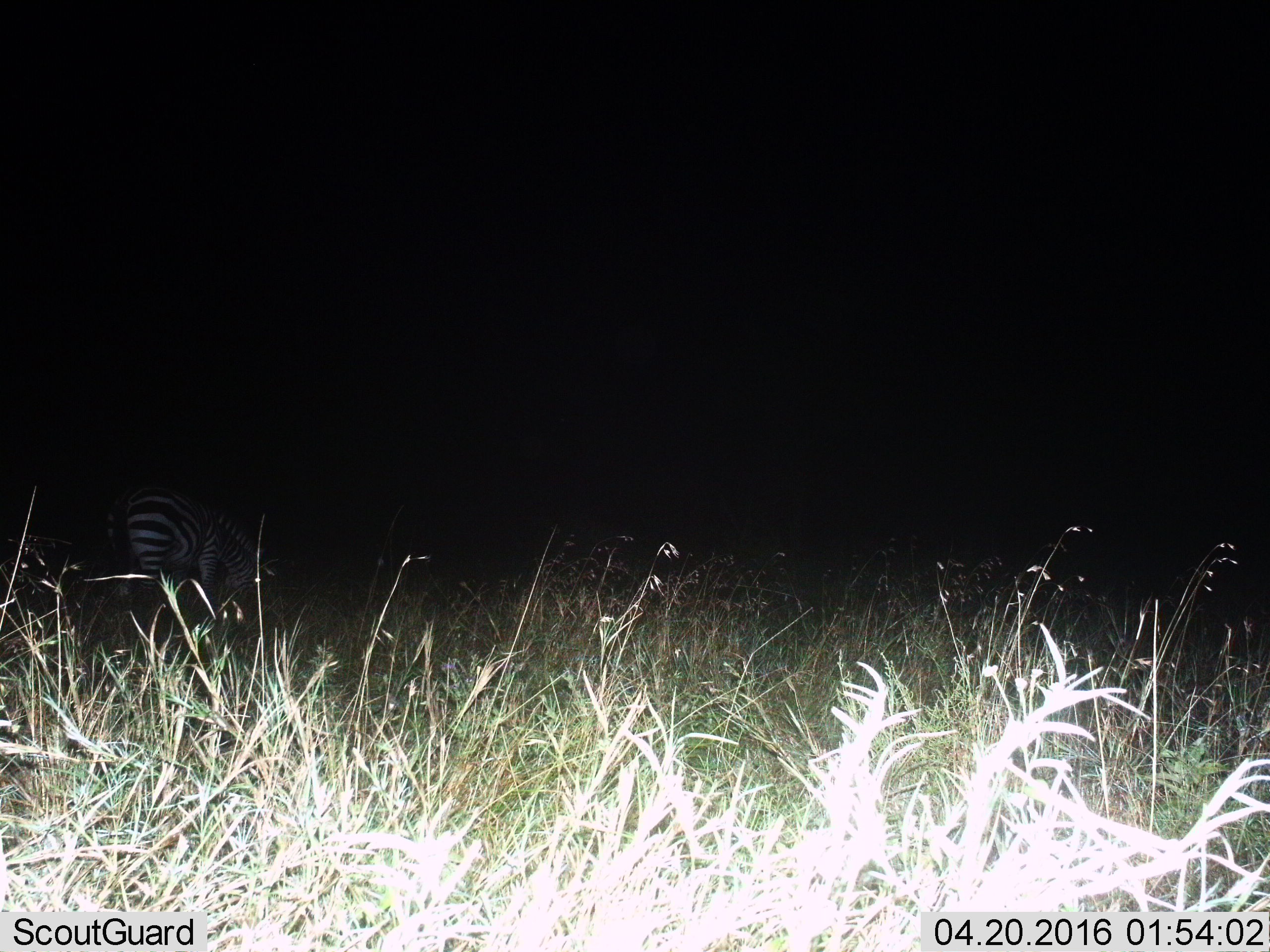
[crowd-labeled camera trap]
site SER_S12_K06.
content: unidentified animal